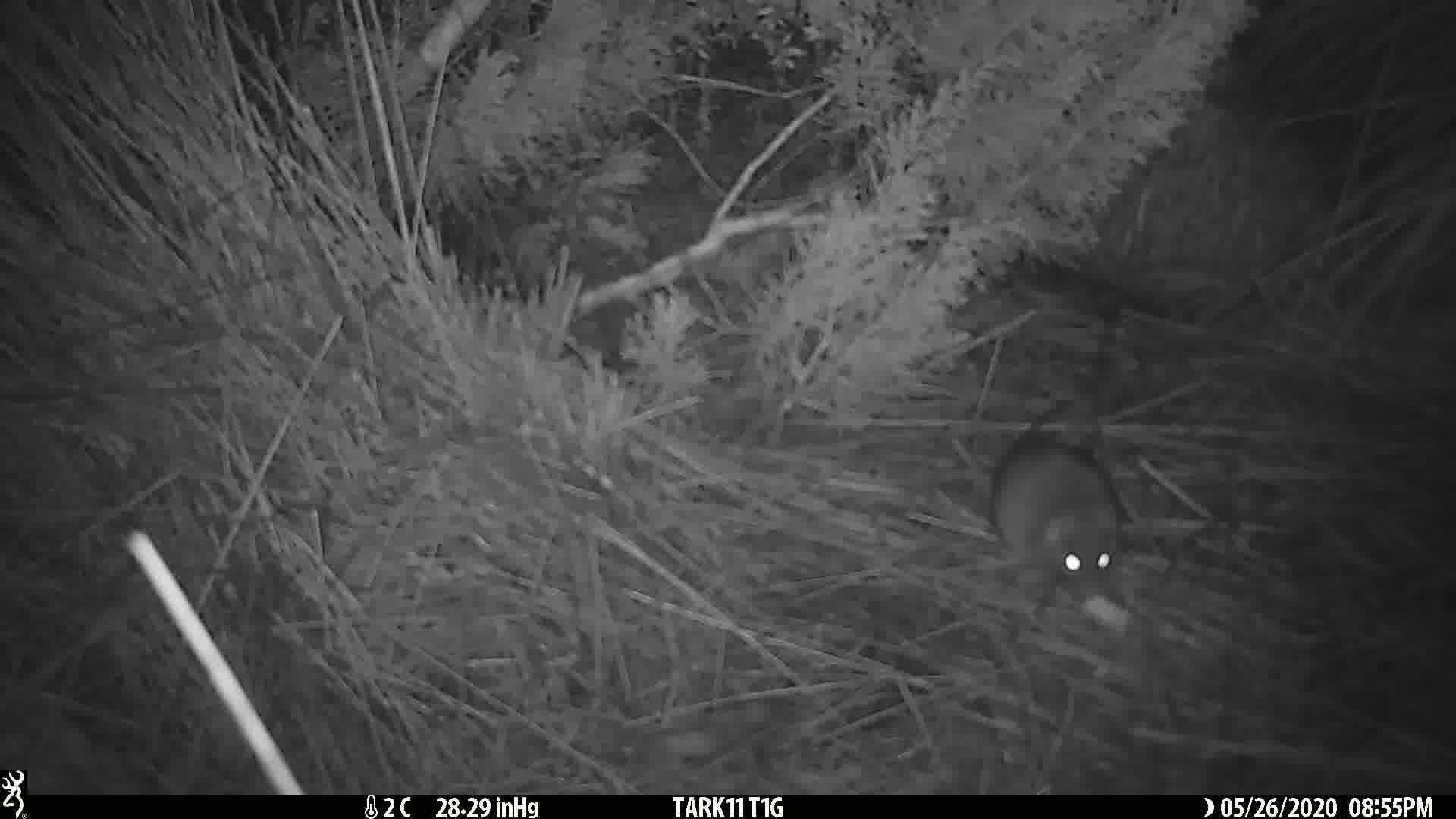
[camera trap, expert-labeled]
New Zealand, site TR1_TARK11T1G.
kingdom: Animalia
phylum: Chordata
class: Mammalia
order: Rodentia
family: Muridae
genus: Rattus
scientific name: Rattus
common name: rat